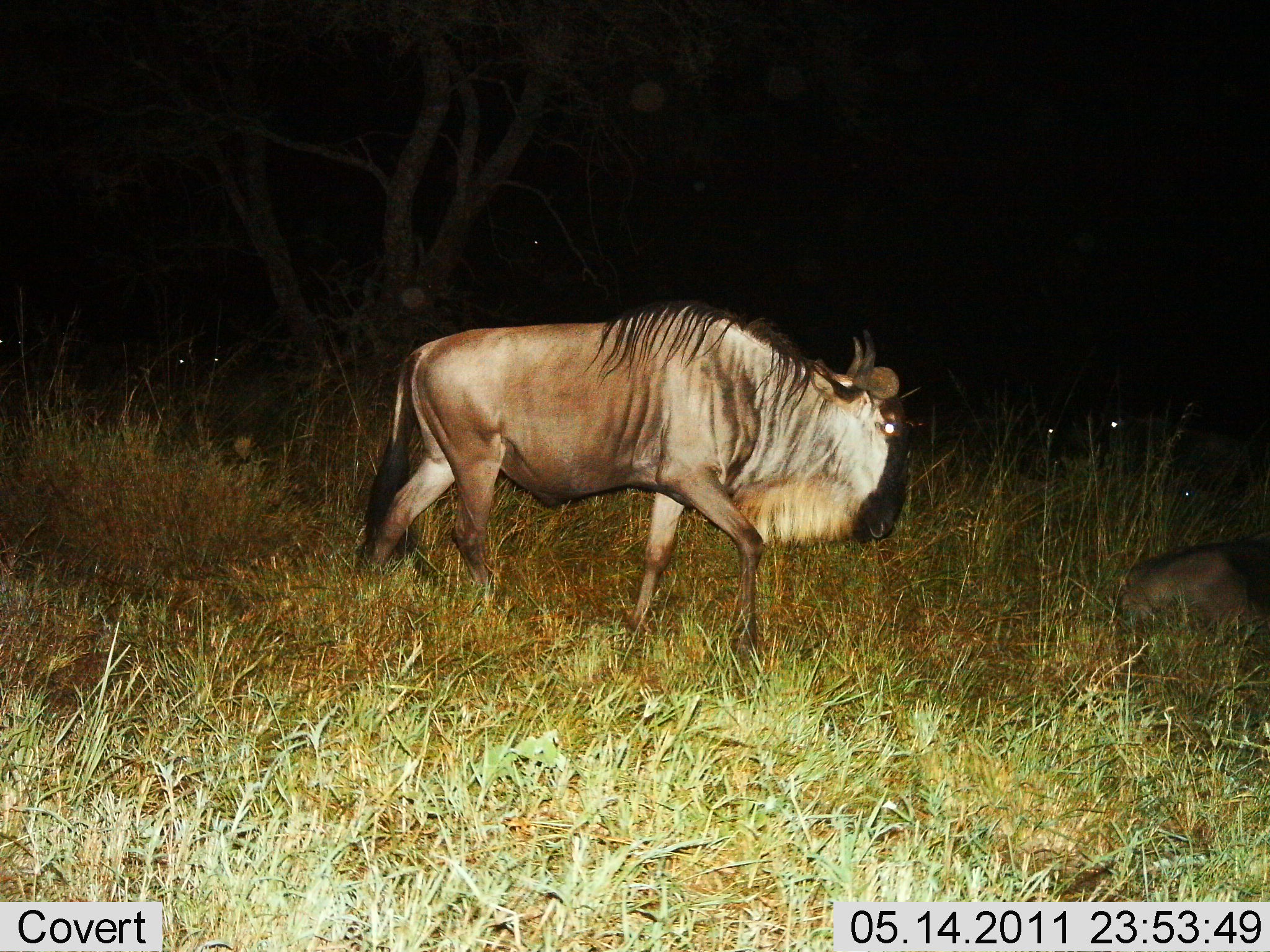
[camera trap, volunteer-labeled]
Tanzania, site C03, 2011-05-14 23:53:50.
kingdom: Animalia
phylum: Chordata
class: Mammalia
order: Artiodactyla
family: Bovidae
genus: Connochaetes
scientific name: Connochaetes taurinus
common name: blue wildebeest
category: wildebeest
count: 2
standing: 46%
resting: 46%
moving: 46%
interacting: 0%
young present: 0%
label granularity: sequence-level